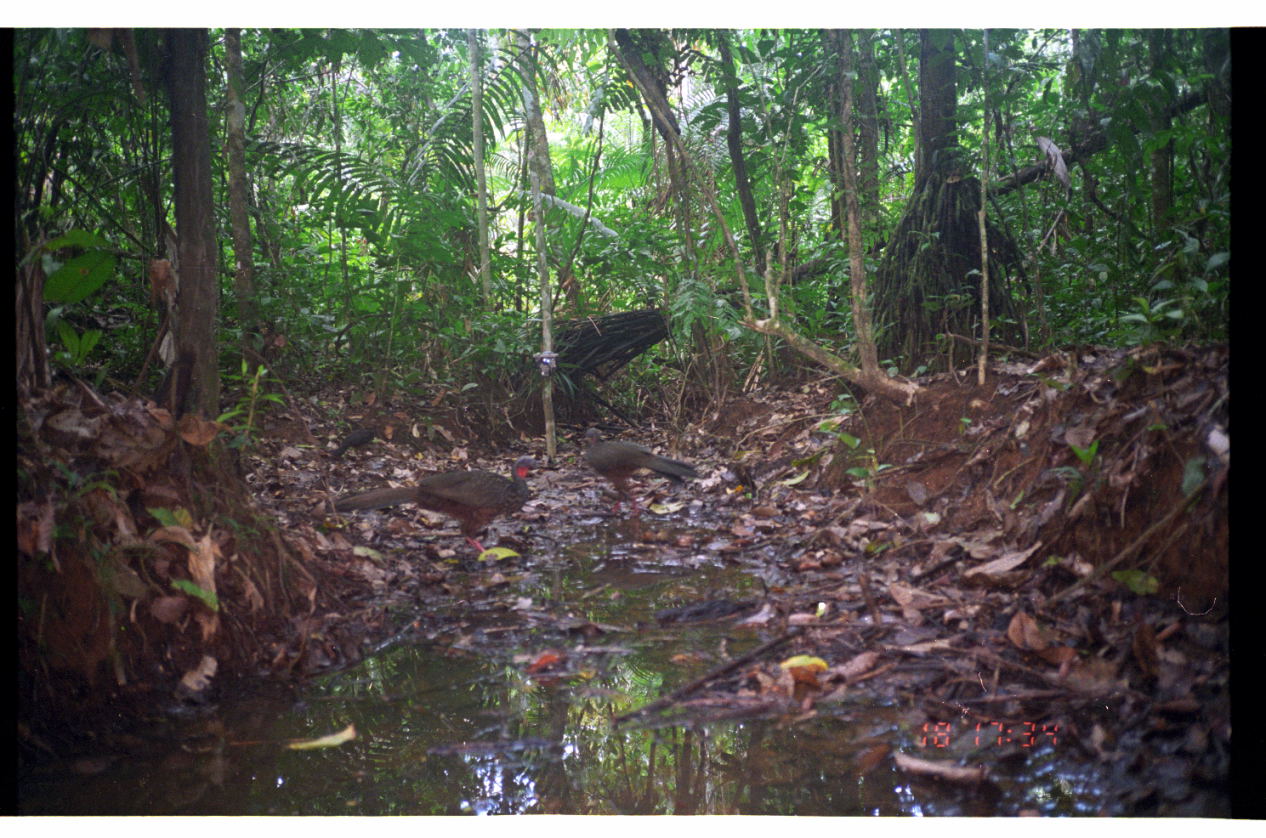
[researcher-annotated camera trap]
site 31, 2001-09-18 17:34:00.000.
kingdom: Animalia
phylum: Chordata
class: Aves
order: Galliformes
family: Cracidae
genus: Penelope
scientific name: Penelope jacquacu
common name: spix's guan